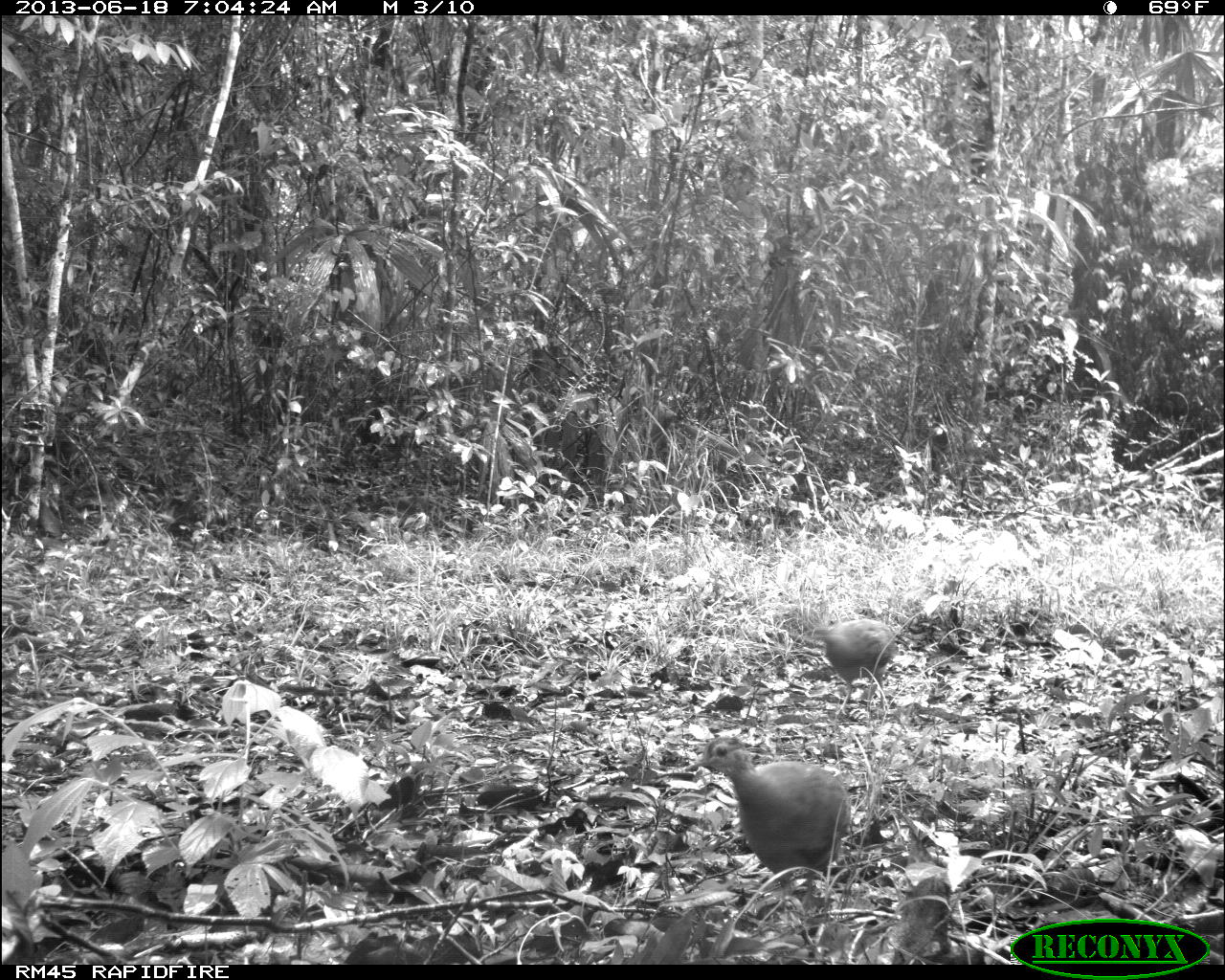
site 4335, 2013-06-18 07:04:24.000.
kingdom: Animalia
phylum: Chordata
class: Aves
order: Tinamiformes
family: Tinamidae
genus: Tinamus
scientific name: Tinamus major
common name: great tinamou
Tinamus major (great tinamou), count 2.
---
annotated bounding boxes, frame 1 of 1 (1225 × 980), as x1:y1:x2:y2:
tinamus major: 680:733:851:913; 812:616:899:716